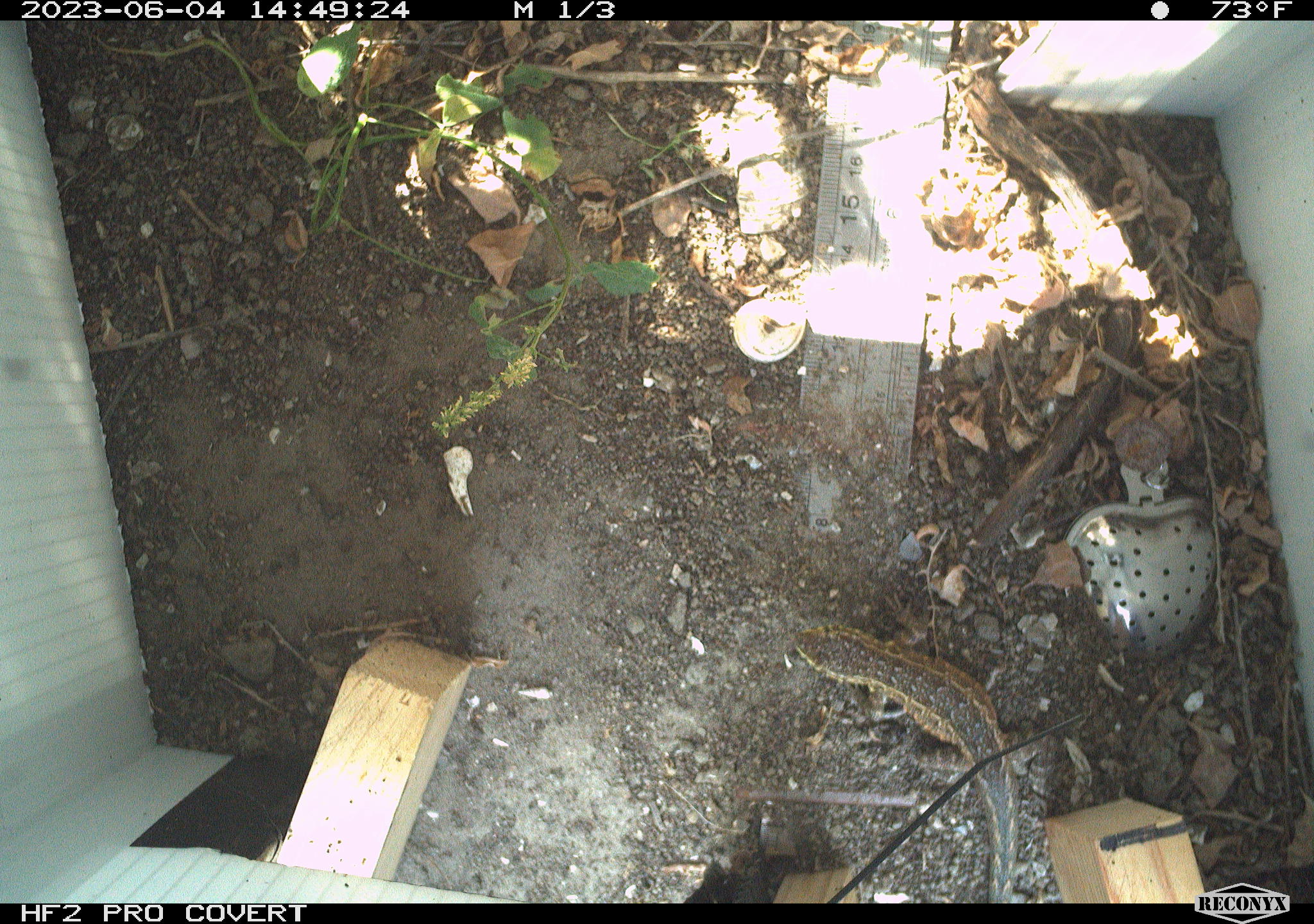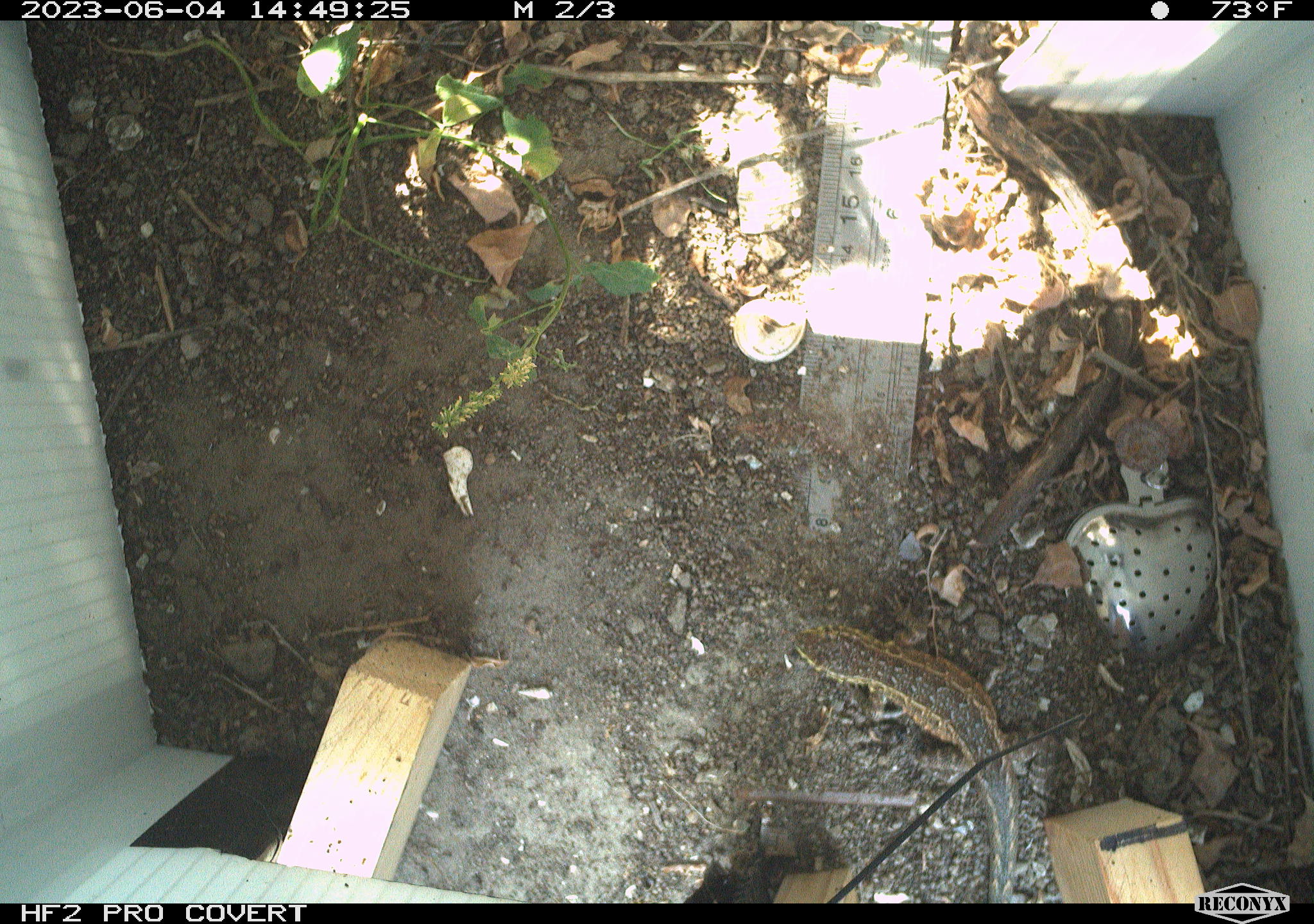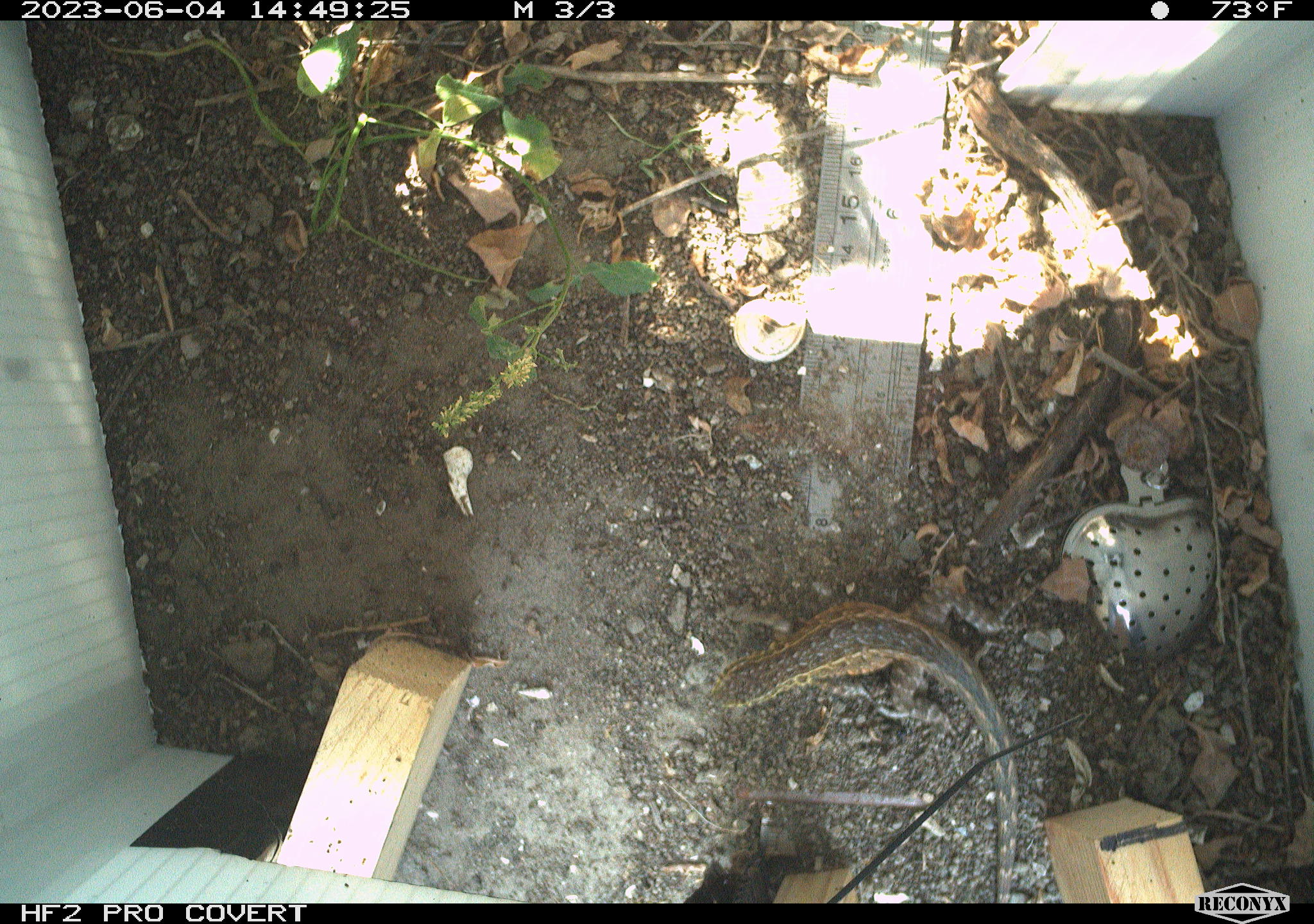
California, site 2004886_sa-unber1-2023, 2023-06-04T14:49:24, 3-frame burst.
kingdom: Animalia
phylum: Chordata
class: Reptilia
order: Squamata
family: Phrynosomatidae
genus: Sceloporus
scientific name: Sceloporus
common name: spiny lizards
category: sceloporus species